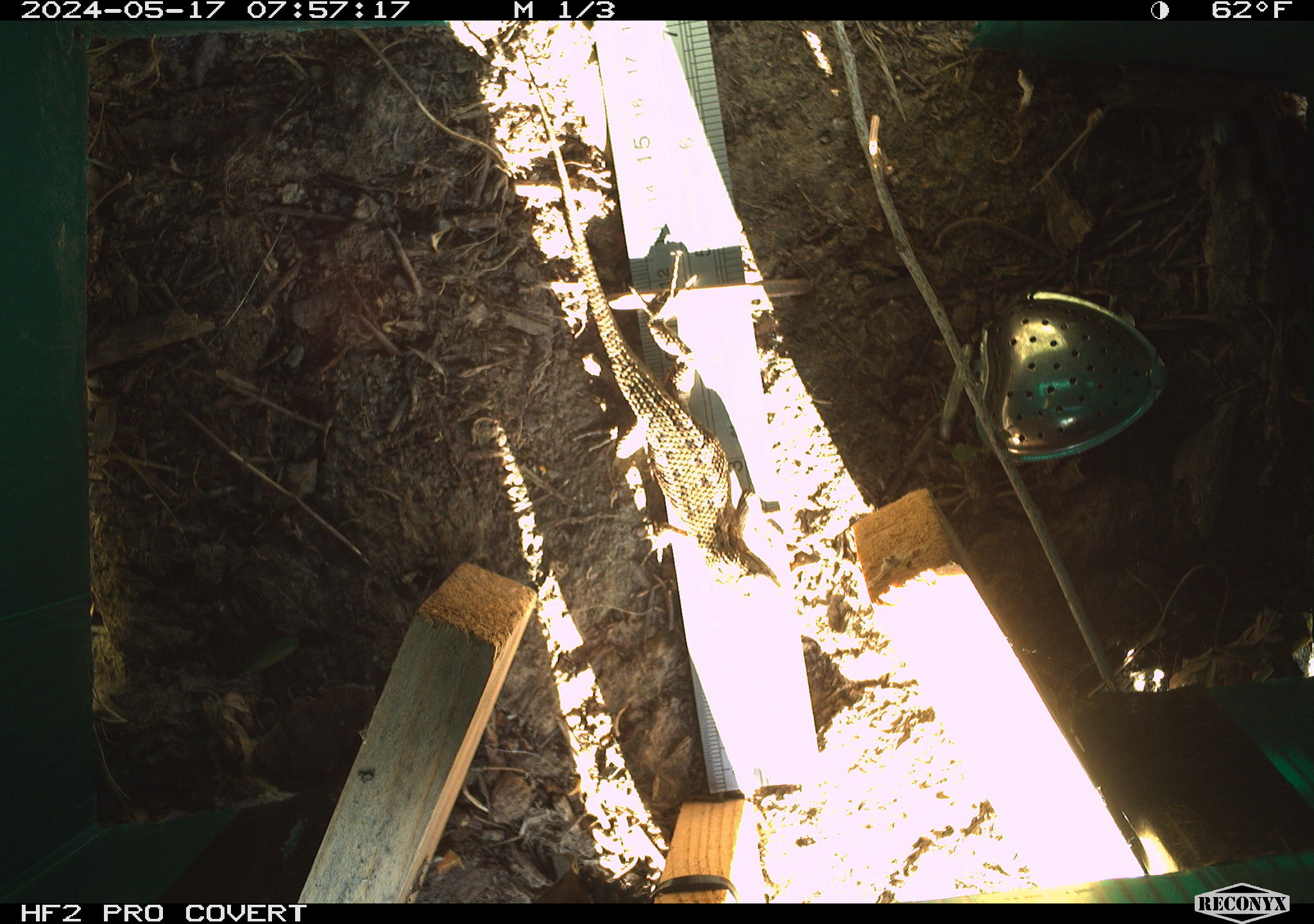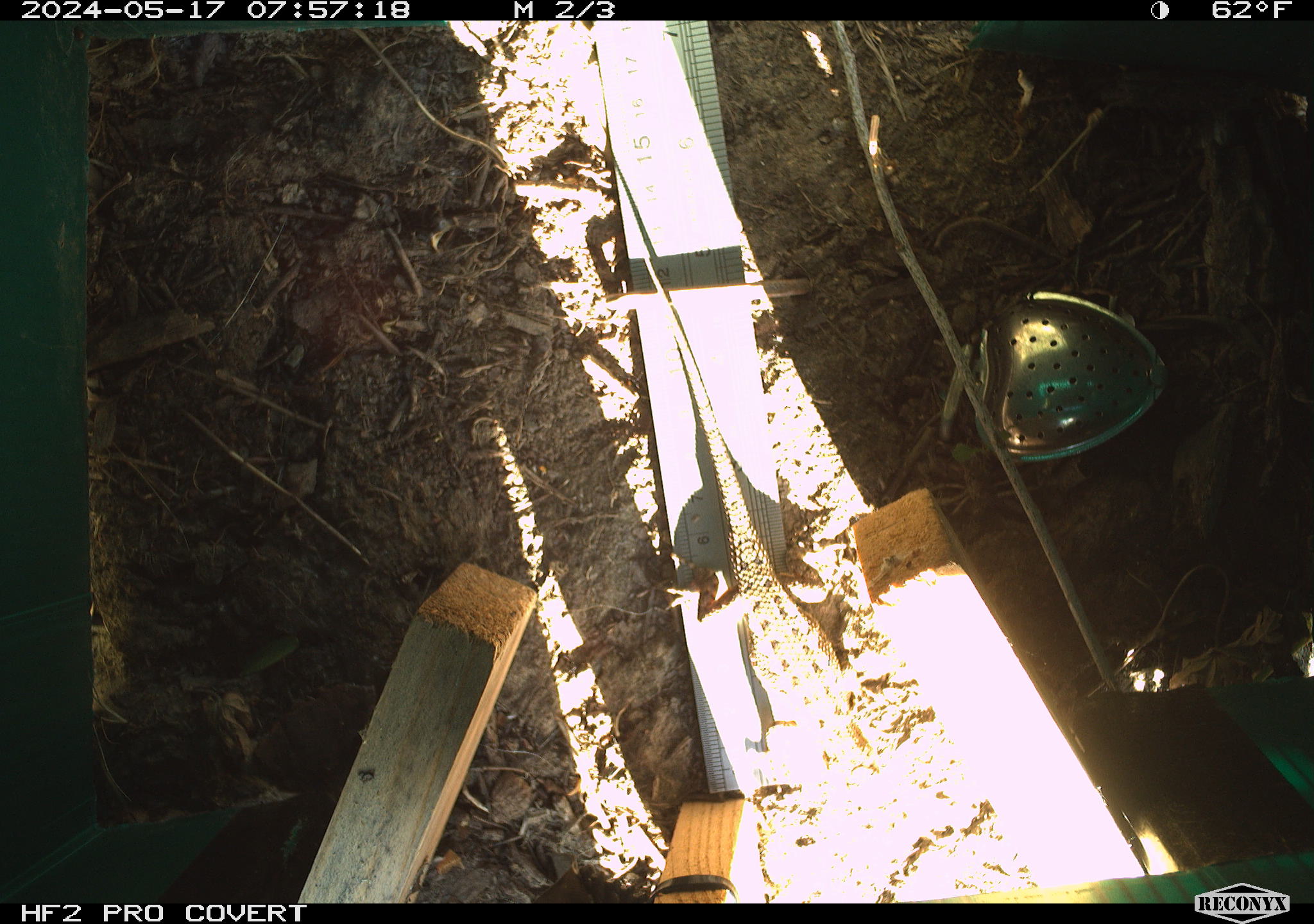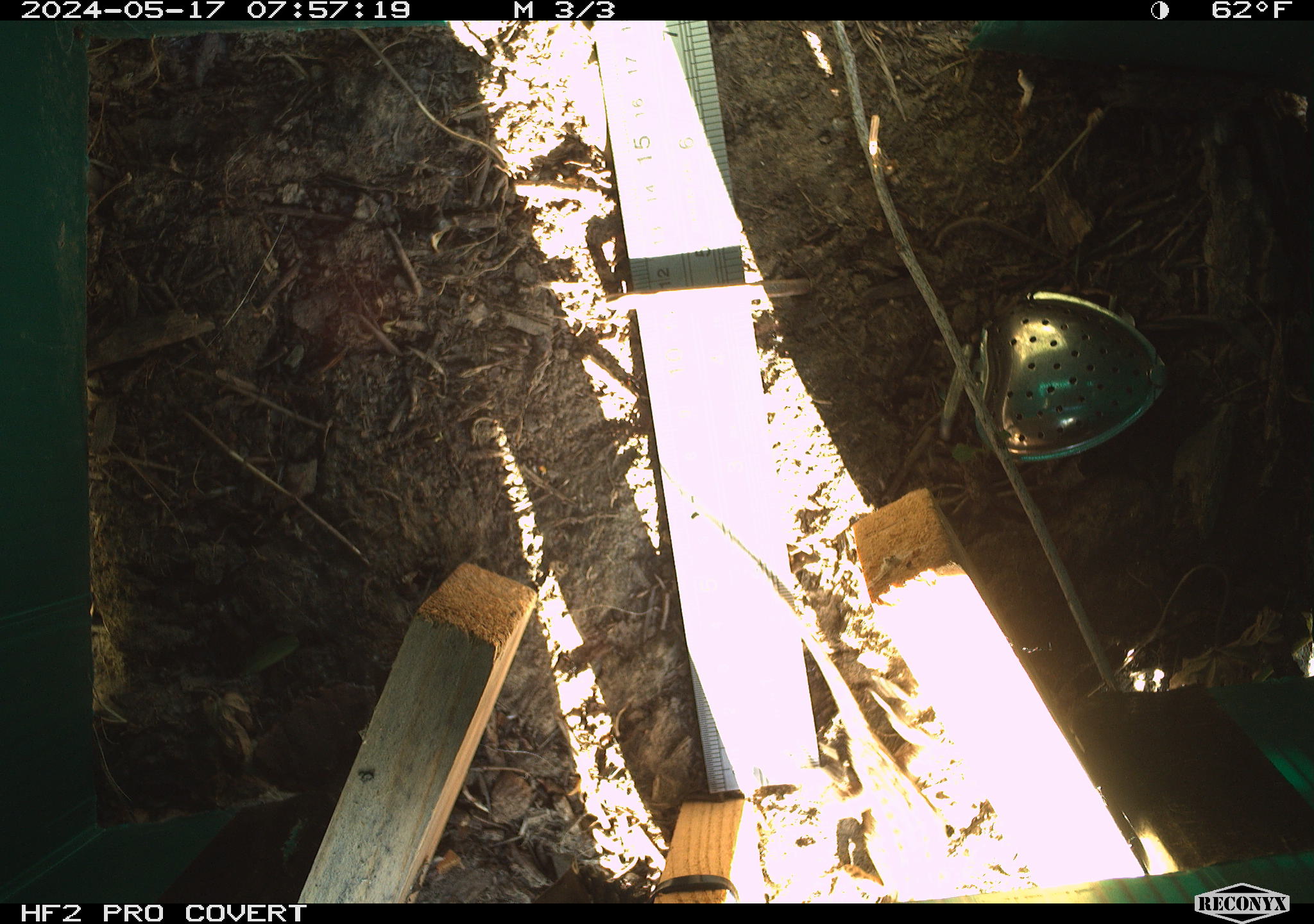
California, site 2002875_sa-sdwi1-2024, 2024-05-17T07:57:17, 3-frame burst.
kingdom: Animalia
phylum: Chordata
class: Reptilia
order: Squamata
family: Phrynosomatidae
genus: Sceloporus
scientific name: Sceloporus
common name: spiny lizards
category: sceloporus species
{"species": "sceloporus species (spiny lizards) (Sceloporus)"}